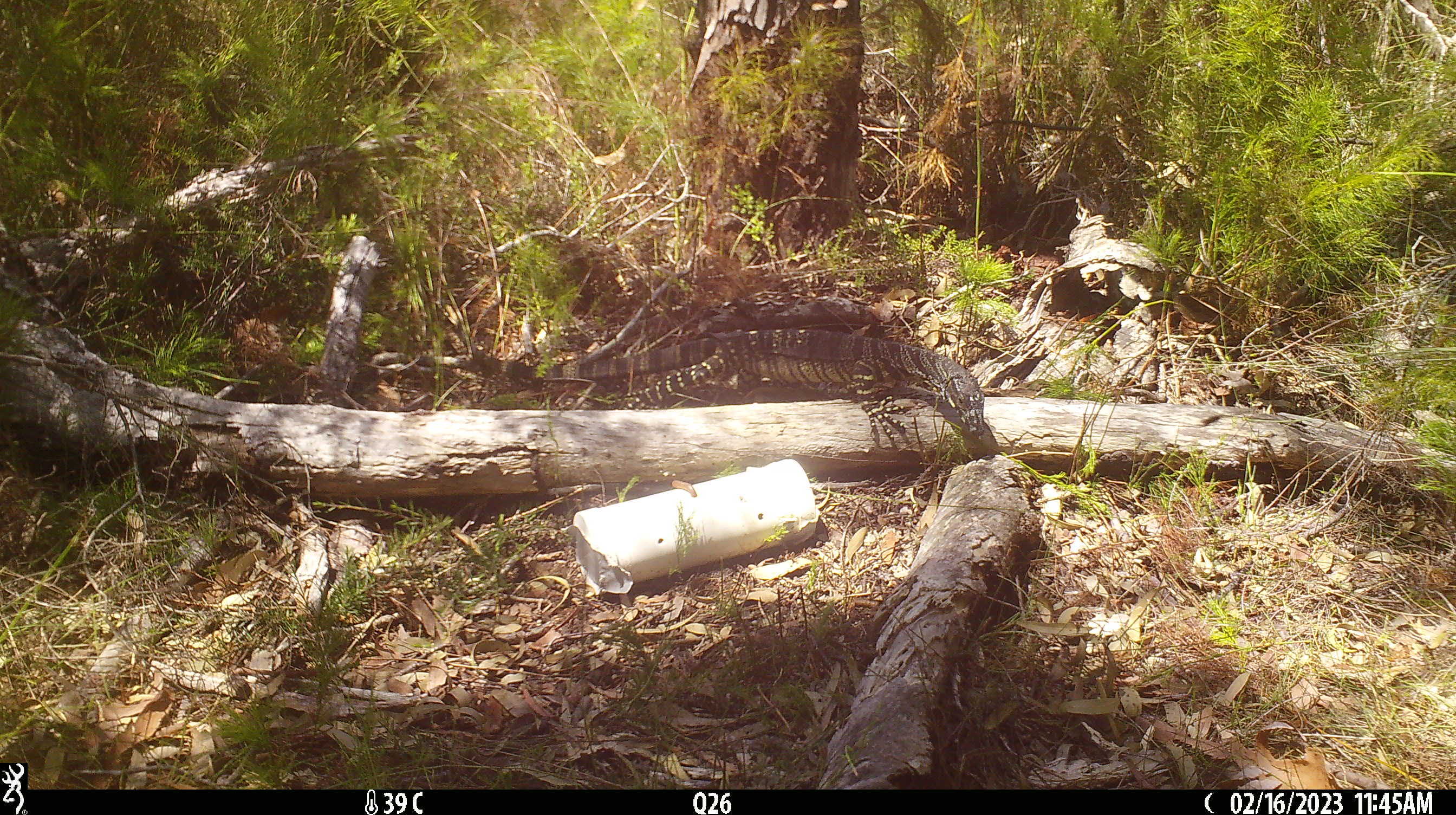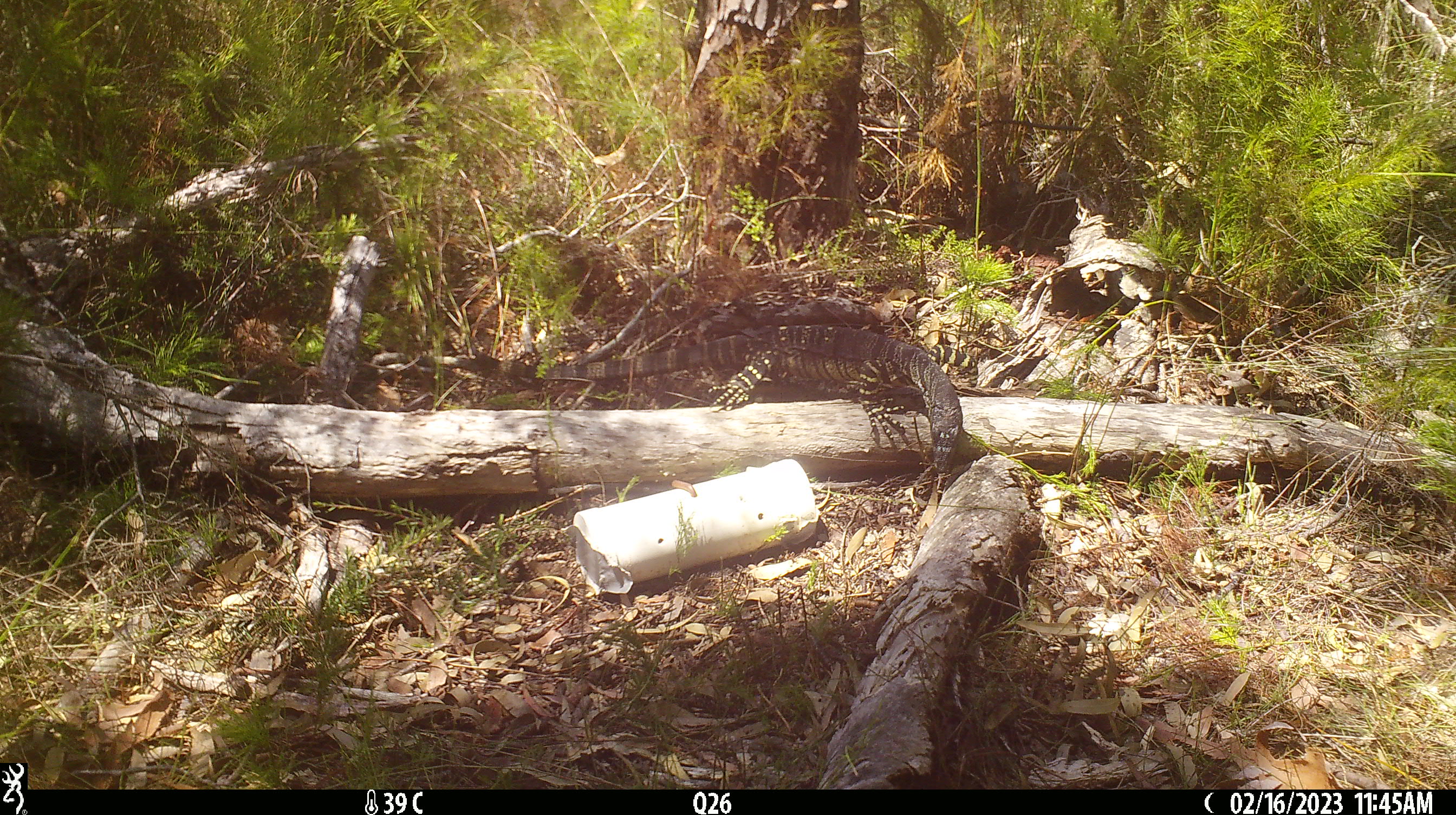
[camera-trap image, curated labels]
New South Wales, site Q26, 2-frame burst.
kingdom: Animalia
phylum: Chordata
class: Reptilia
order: Squamata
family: Varanidae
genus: Varanus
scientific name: Varanus varius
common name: lace monitor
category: goanna